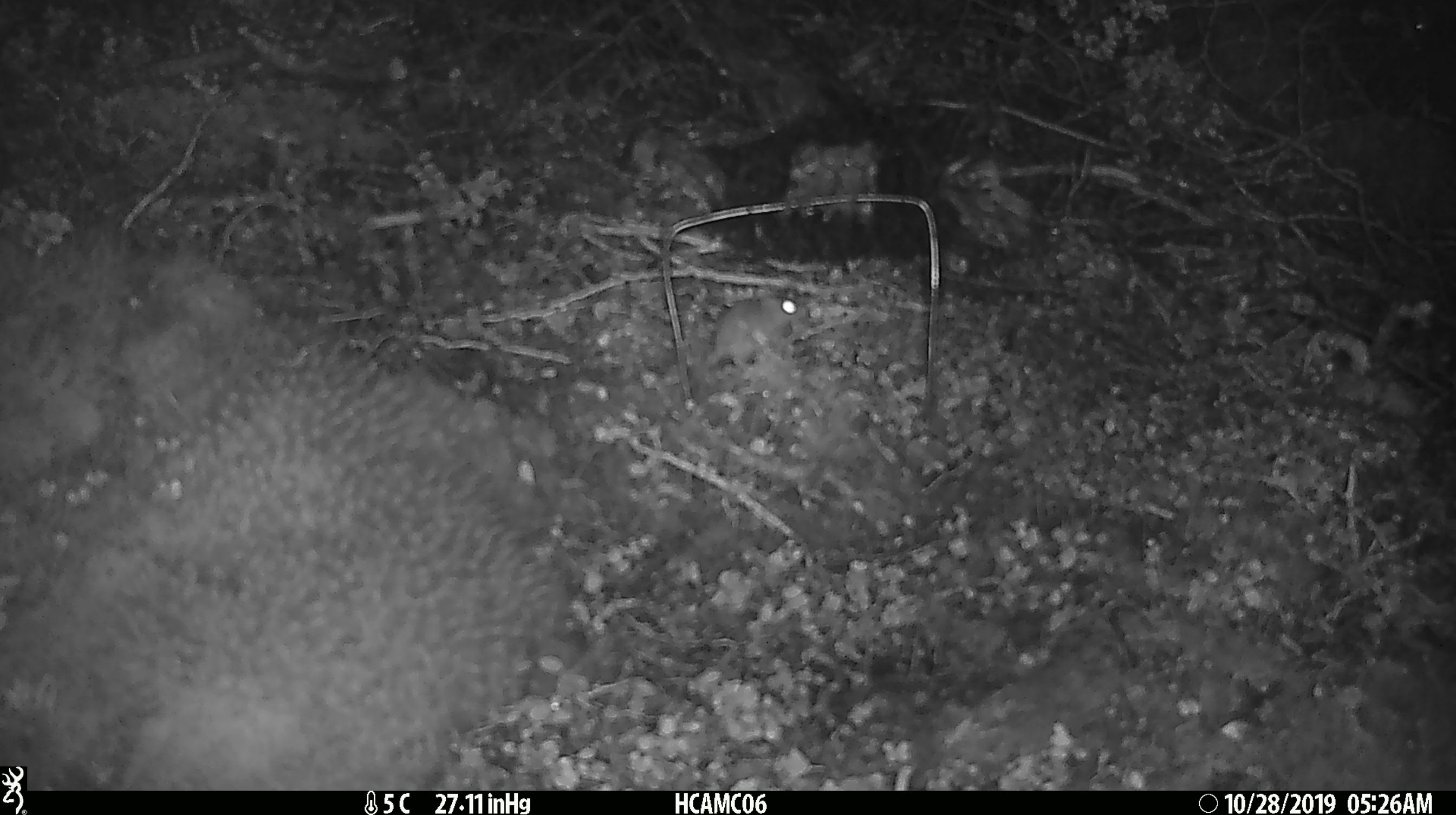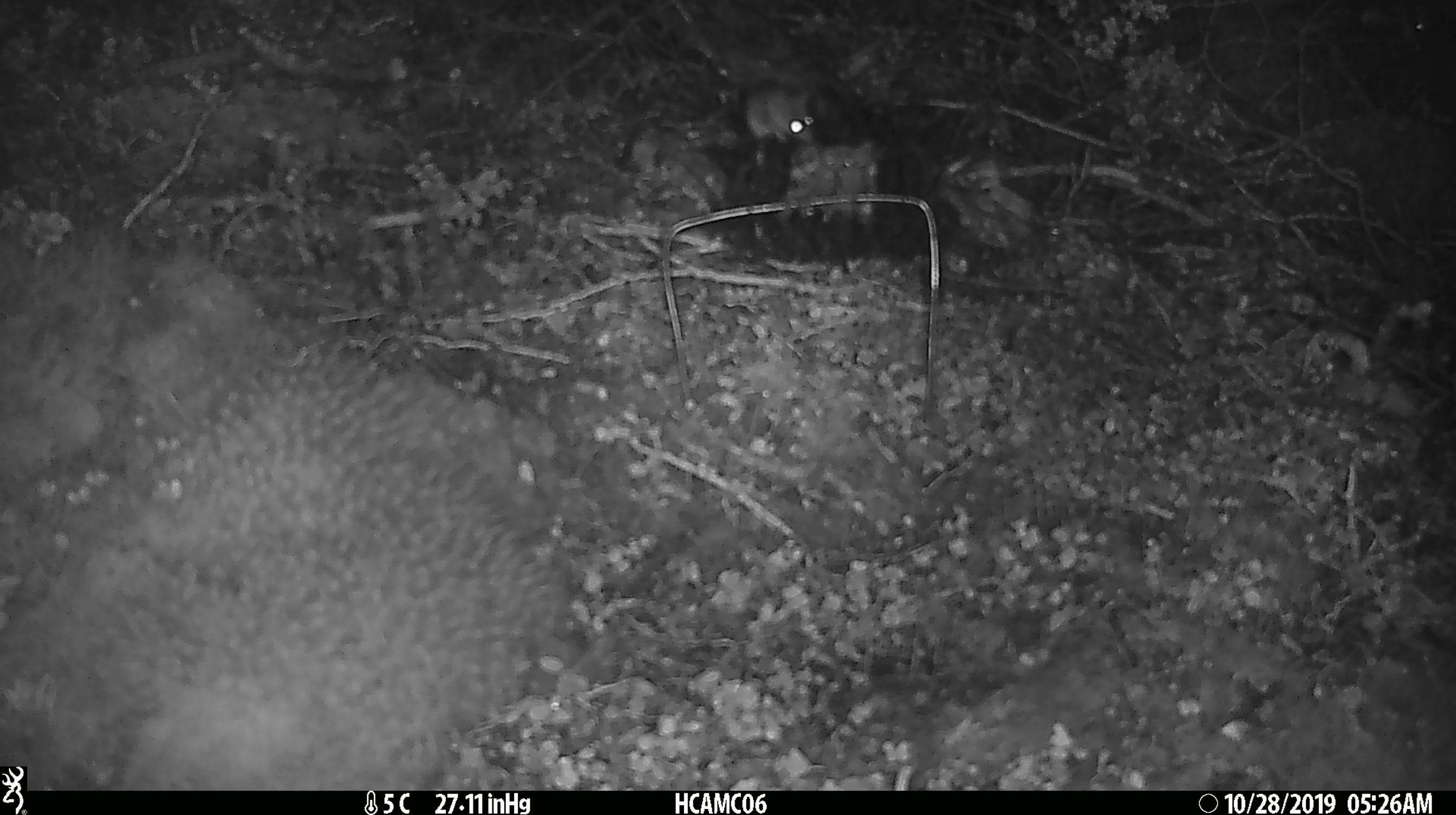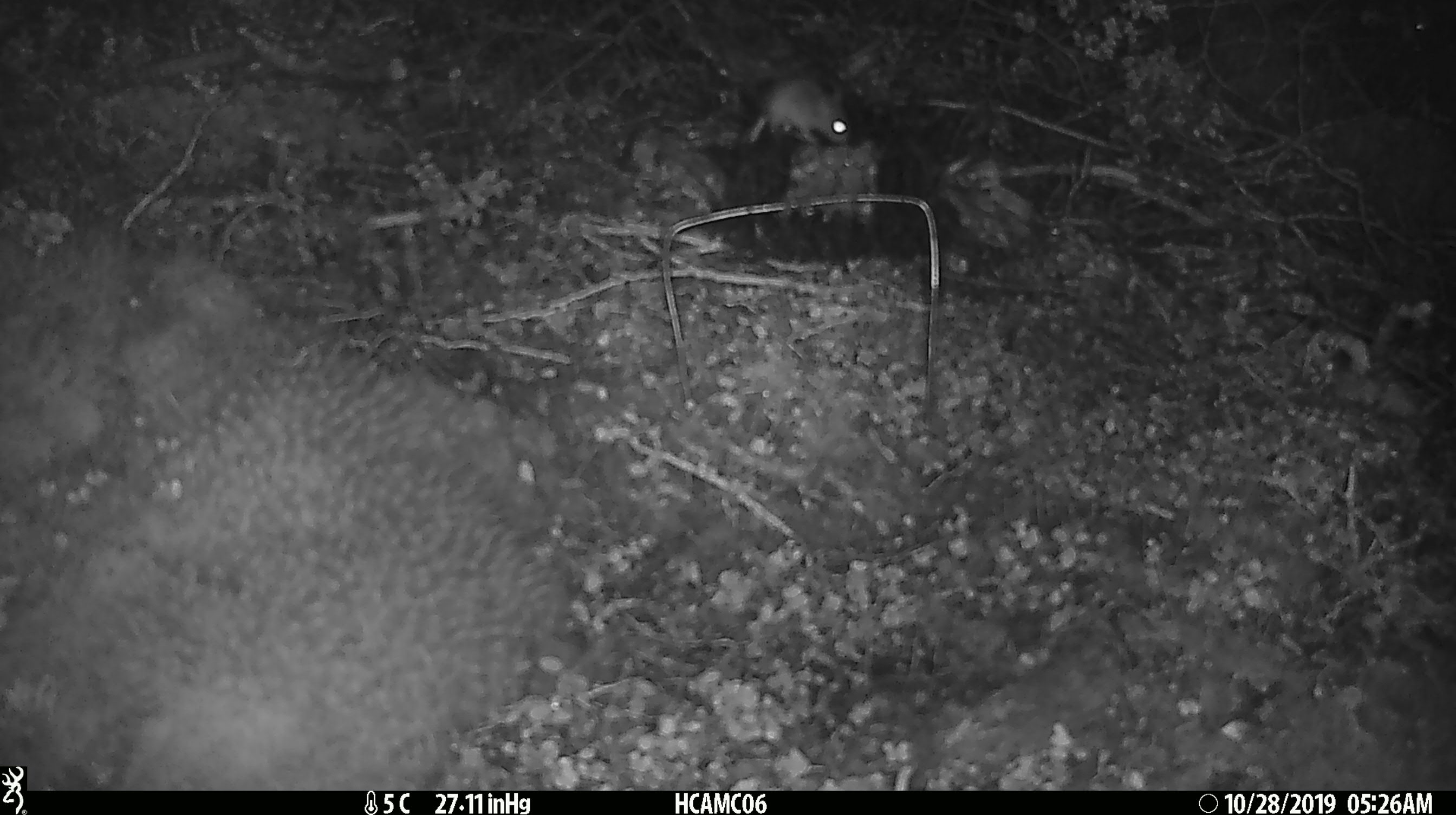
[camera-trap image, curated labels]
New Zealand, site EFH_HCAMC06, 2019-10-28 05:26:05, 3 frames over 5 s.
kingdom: Animalia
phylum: Chordata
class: Mammalia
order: Rodentia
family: Muridae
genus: Mus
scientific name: Mus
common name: mouse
Mouse (Mus).